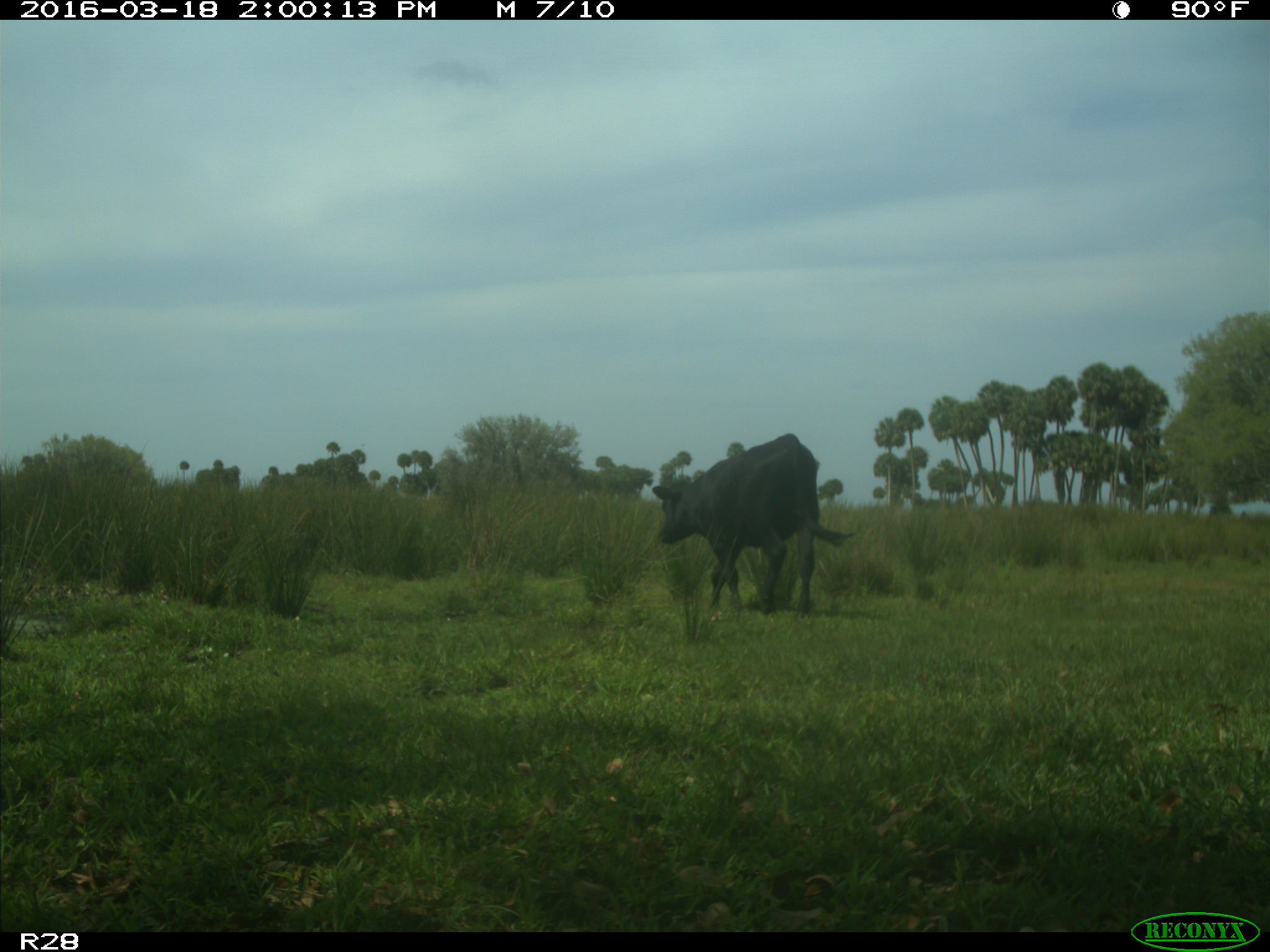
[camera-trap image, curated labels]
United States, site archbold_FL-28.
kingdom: Animalia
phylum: Chordata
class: Mammalia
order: Artiodactyla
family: Bovidae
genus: Bos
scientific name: Bos taurus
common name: domestic cow